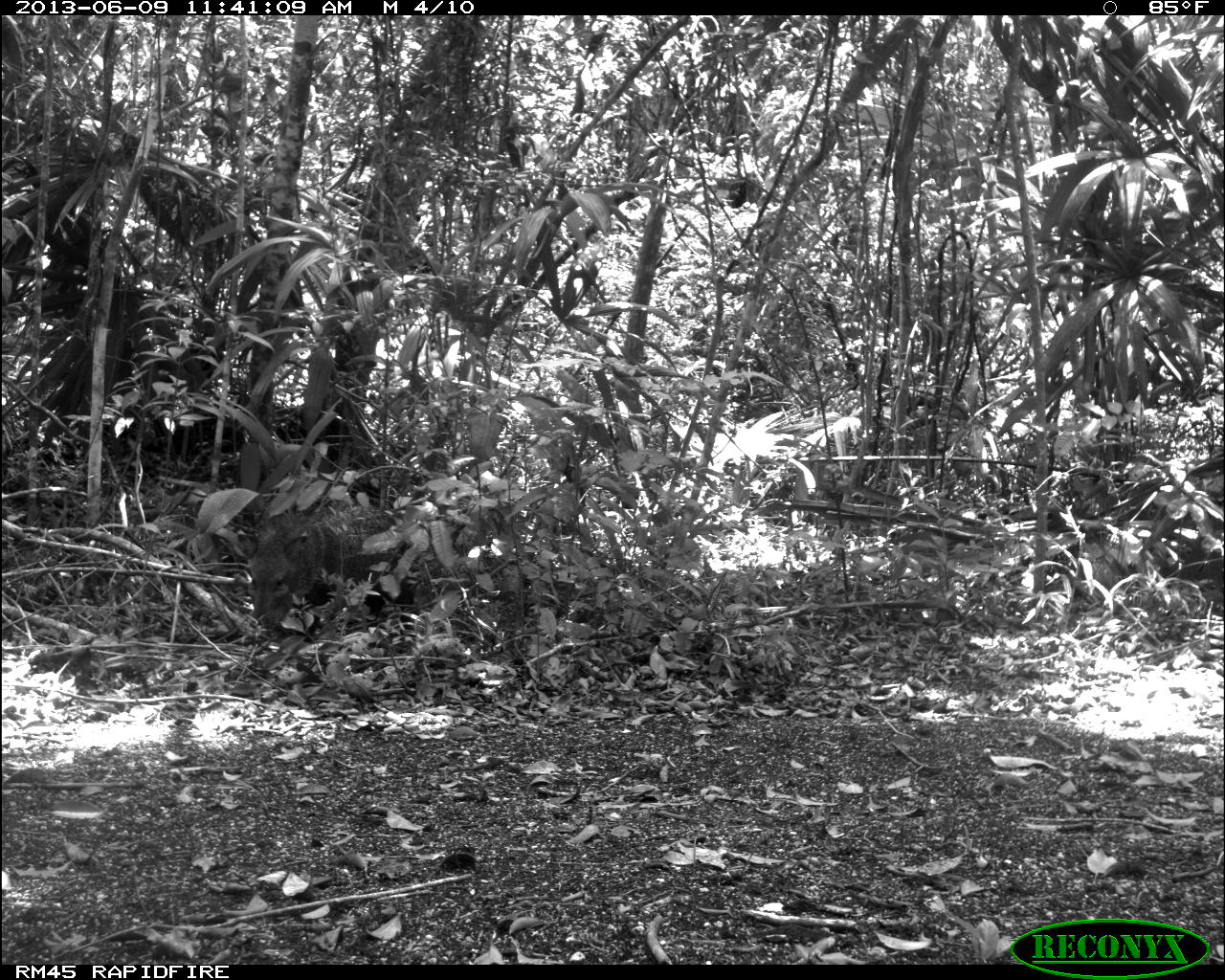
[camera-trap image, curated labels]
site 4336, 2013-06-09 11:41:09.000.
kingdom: Animalia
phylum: Chordata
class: Mammalia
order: Artiodactyla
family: Tayassuidae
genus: Pecari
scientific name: Pecari tajacu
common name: collared peccary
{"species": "Pecari tajacu (collared peccary)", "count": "2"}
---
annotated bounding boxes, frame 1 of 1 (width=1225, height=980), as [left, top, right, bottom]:
pecari tajacu: [235, 503, 421, 643]